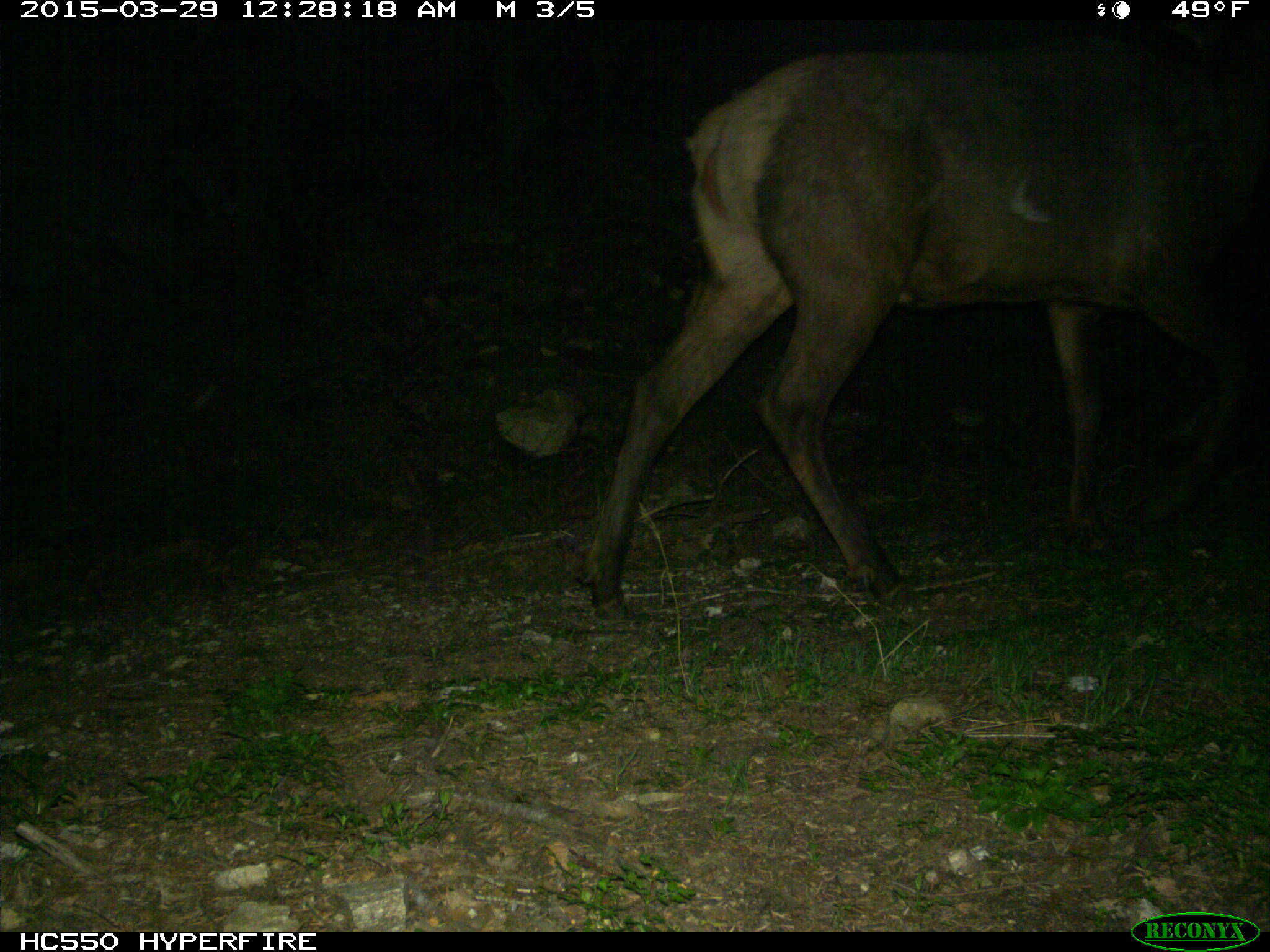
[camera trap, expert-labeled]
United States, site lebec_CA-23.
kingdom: Animalia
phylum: Chordata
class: Mammalia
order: Artiodactyla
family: Cervidae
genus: Cervus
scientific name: Cervus canadensis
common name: elk